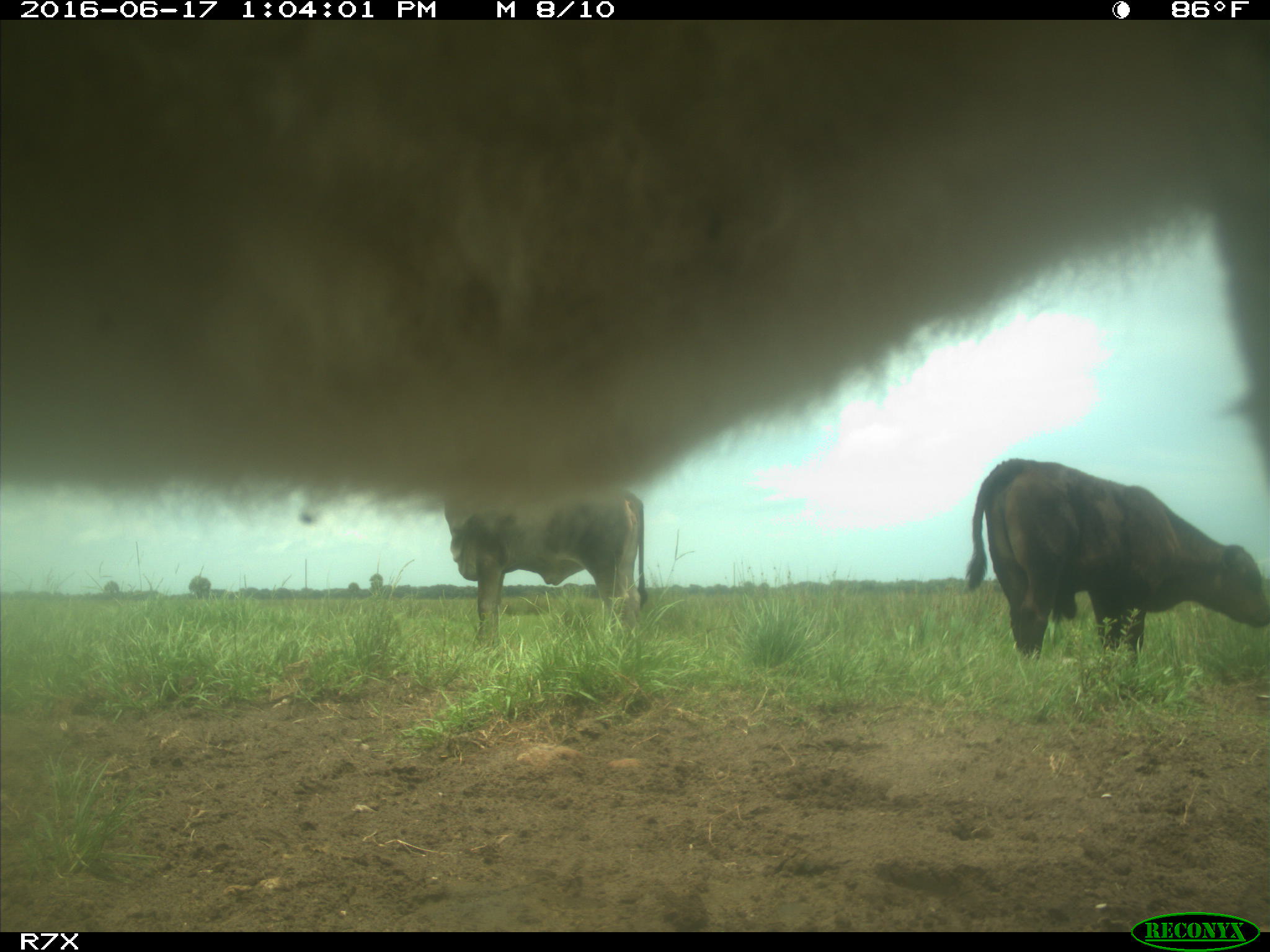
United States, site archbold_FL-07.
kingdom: Animalia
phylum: Chordata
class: Mammalia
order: Artiodactyla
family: Bovidae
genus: Bos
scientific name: Bos taurus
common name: domestic cow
Bos taurus (domestic cow).